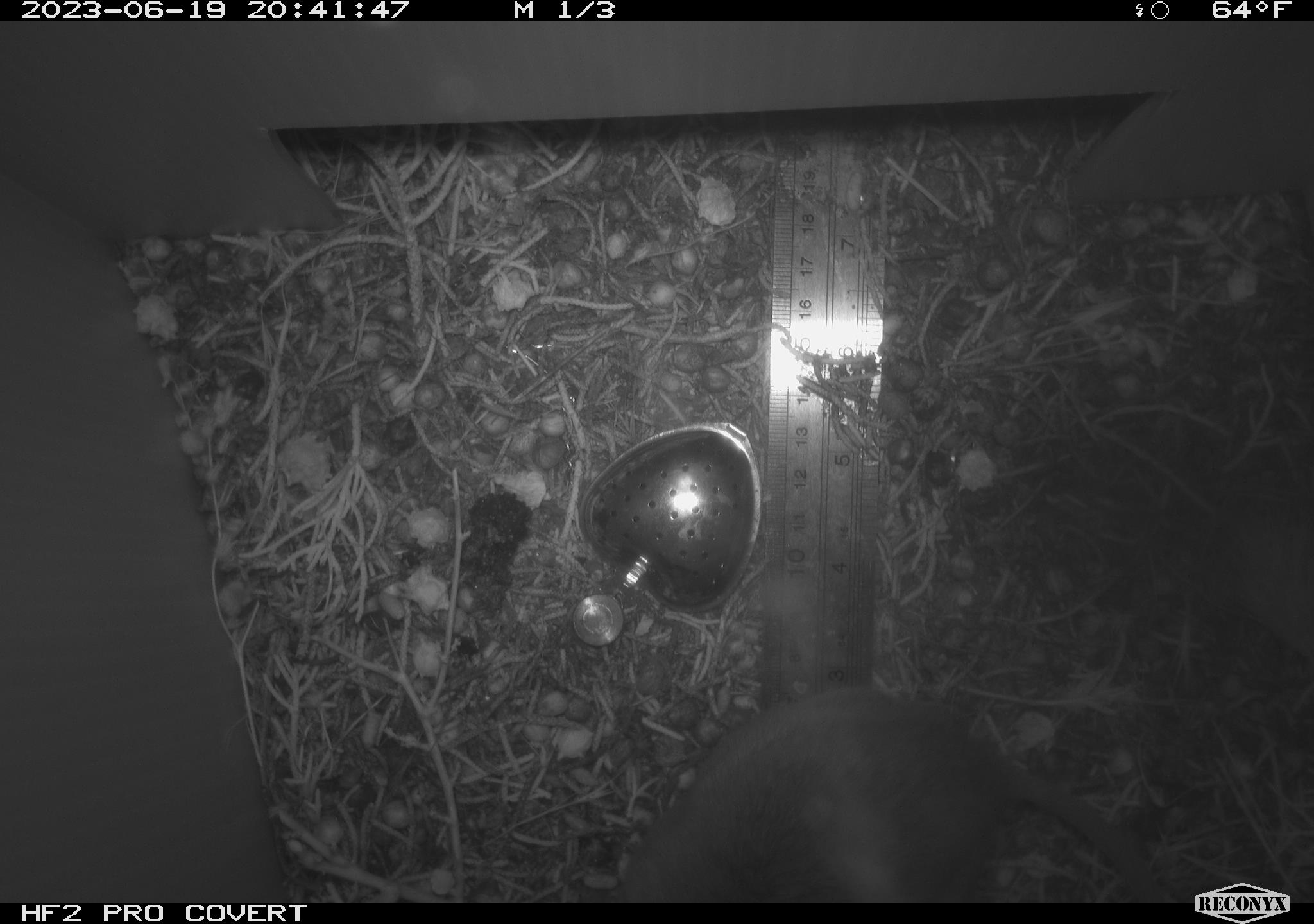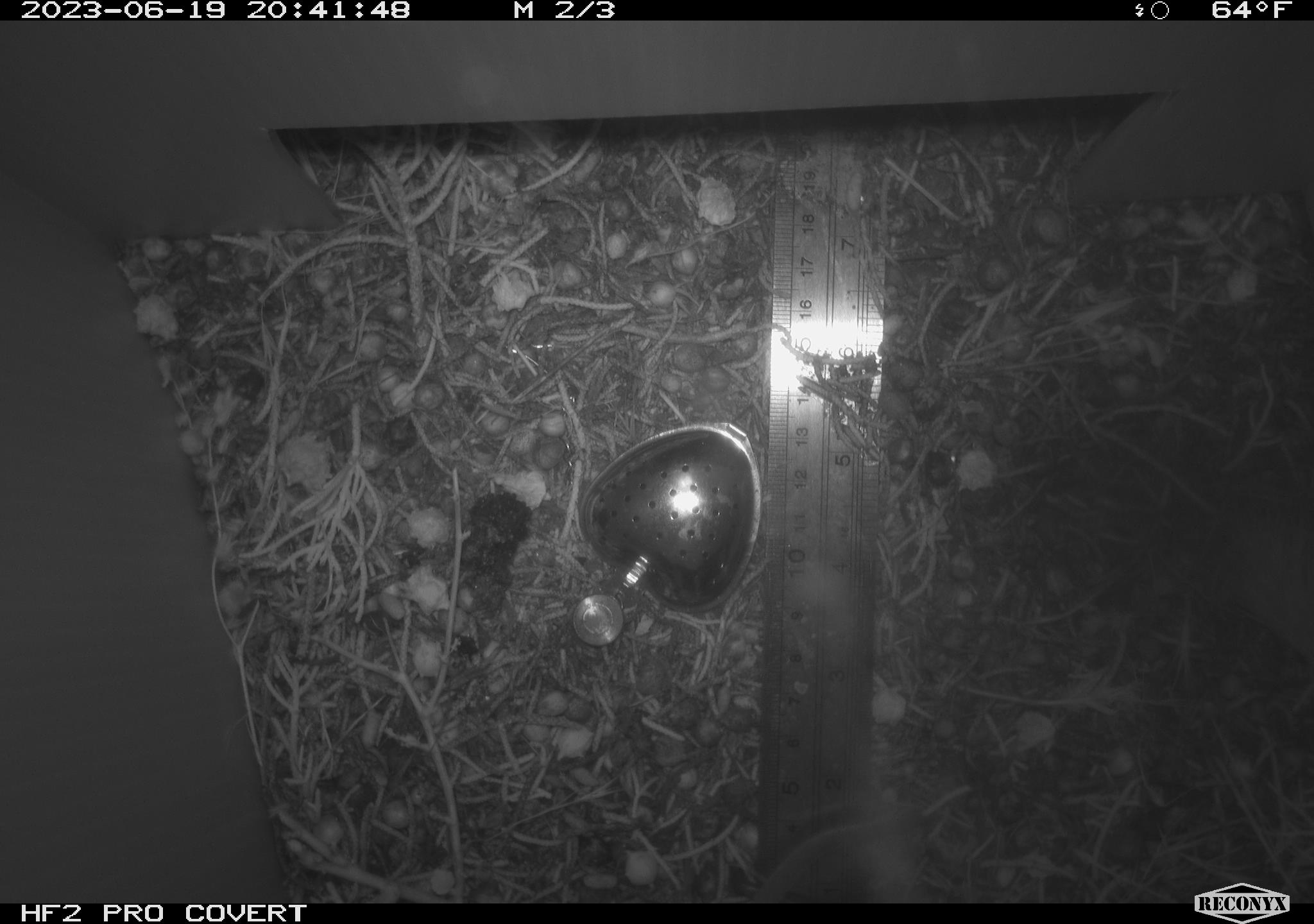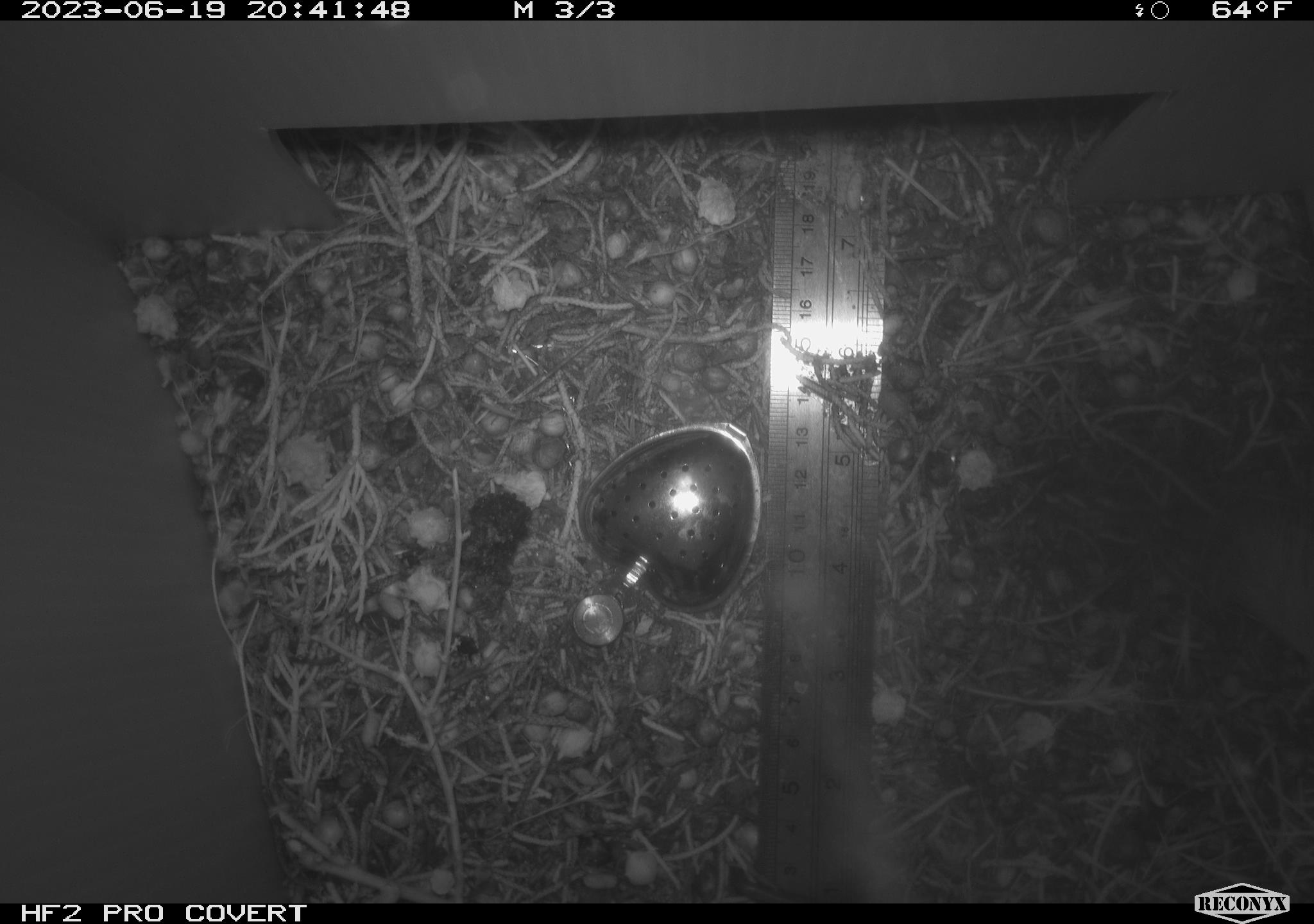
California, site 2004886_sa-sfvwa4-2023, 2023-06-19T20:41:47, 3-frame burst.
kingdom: Animalia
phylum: Chordata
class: Mammalia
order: Rodentia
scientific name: Rodentia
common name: rodent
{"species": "rodent (Rodentia)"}